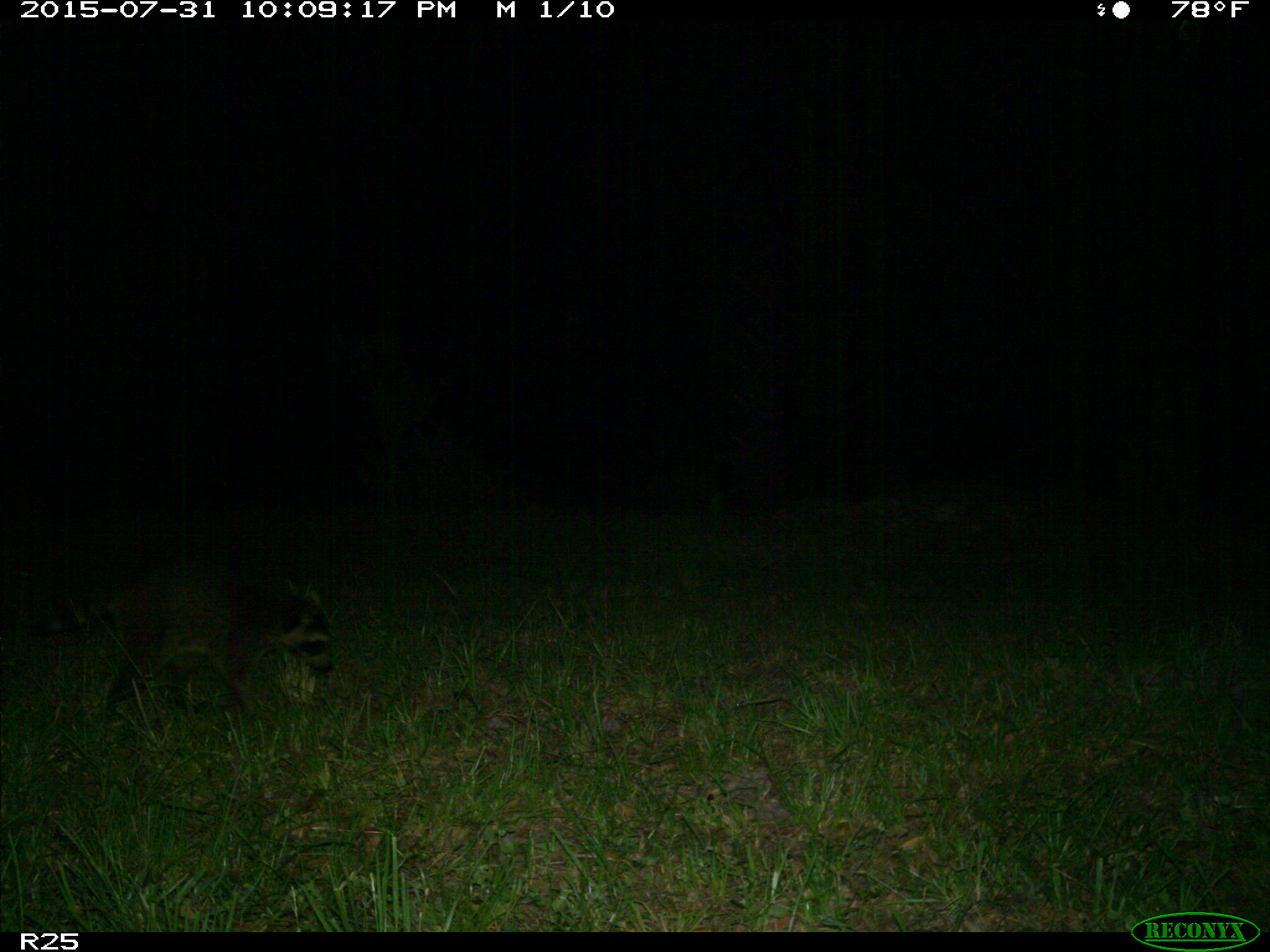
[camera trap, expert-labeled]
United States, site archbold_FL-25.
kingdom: Animalia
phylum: Chordata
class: Mammalia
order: Carnivora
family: Procyonidae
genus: Procyon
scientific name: Procyon lotor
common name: common raccoon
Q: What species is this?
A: Procyon lotor (common raccoon).